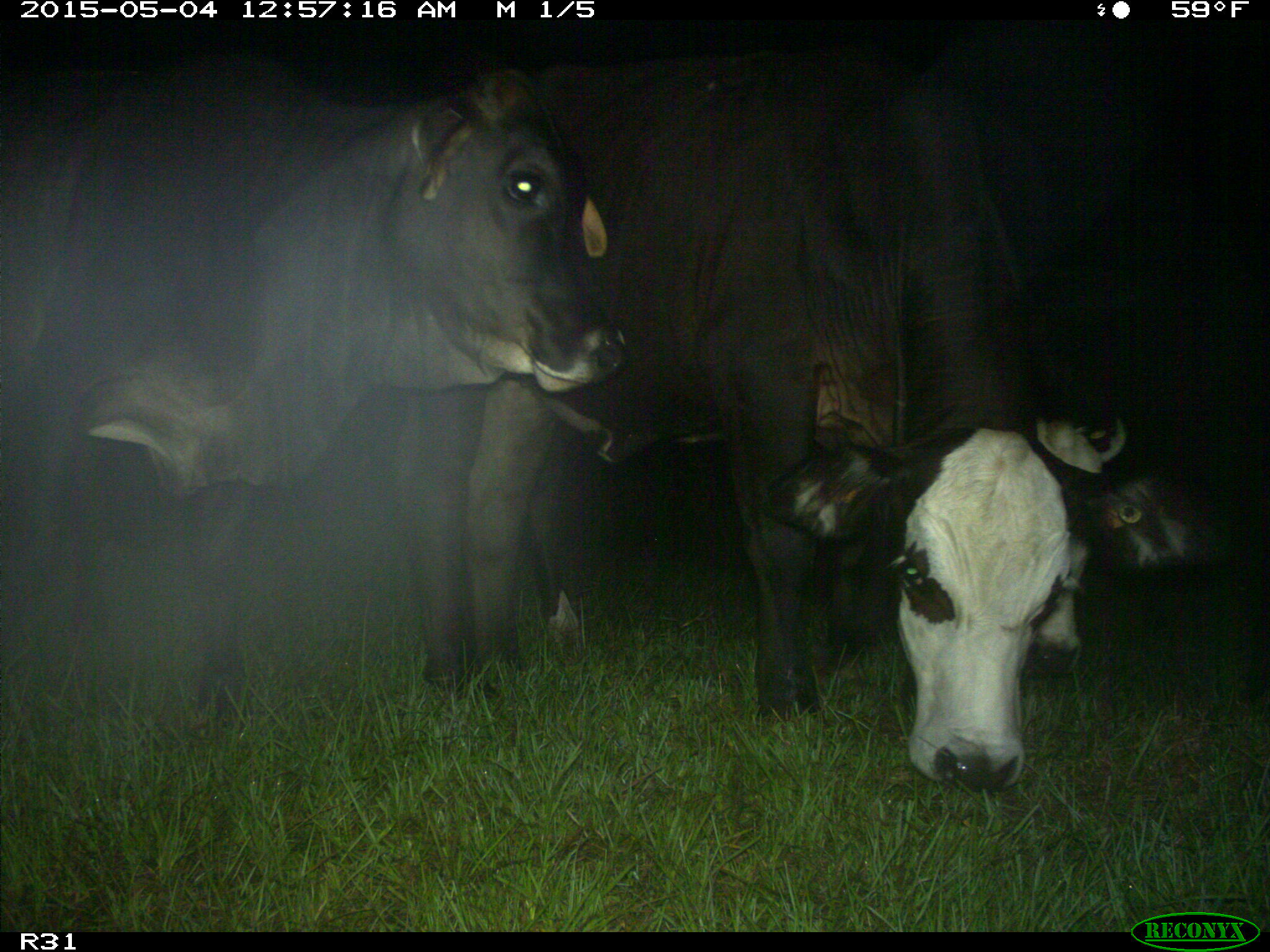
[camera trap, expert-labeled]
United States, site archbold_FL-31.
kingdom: Animalia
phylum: Chordata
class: Mammalia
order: Artiodactyla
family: Bovidae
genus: Bos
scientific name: Bos taurus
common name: domestic cow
Bos taurus (domestic cow).